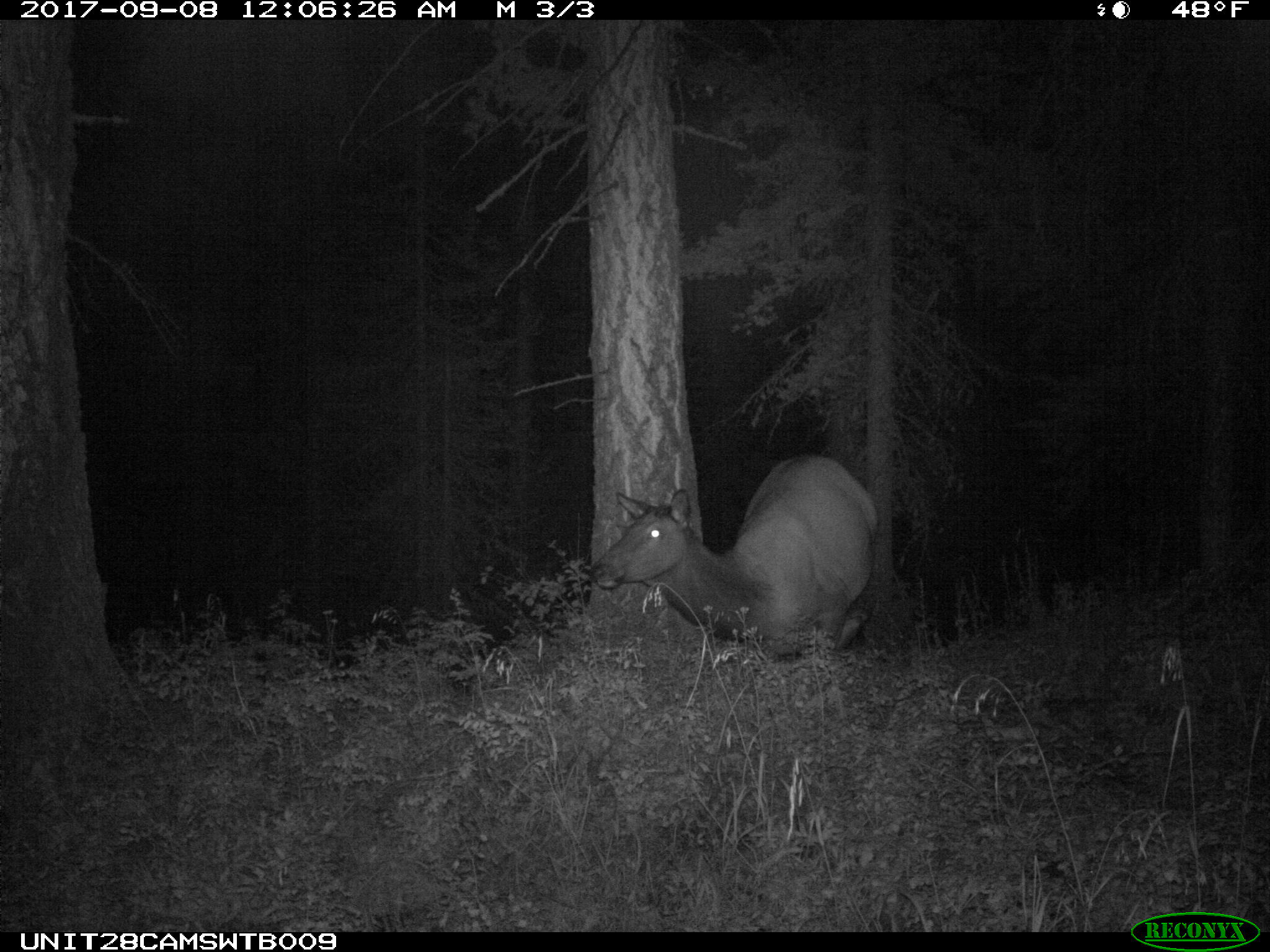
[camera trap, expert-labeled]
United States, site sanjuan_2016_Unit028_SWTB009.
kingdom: Animalia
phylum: Chordata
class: Mammalia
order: Artiodactyla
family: Cervidae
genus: Cervus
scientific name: Cervus elaphus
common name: red deer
Cervus elaphus (red deer).